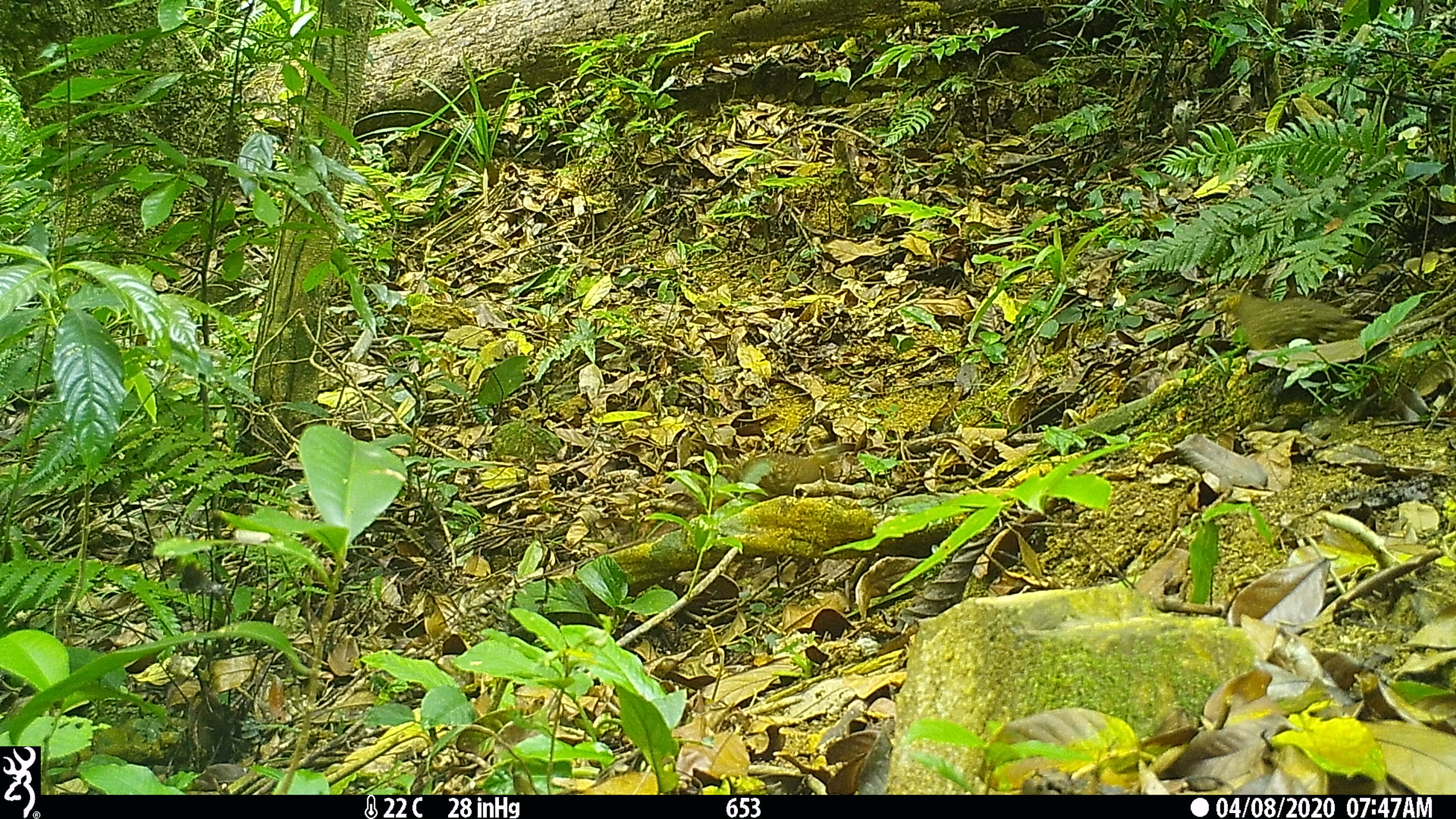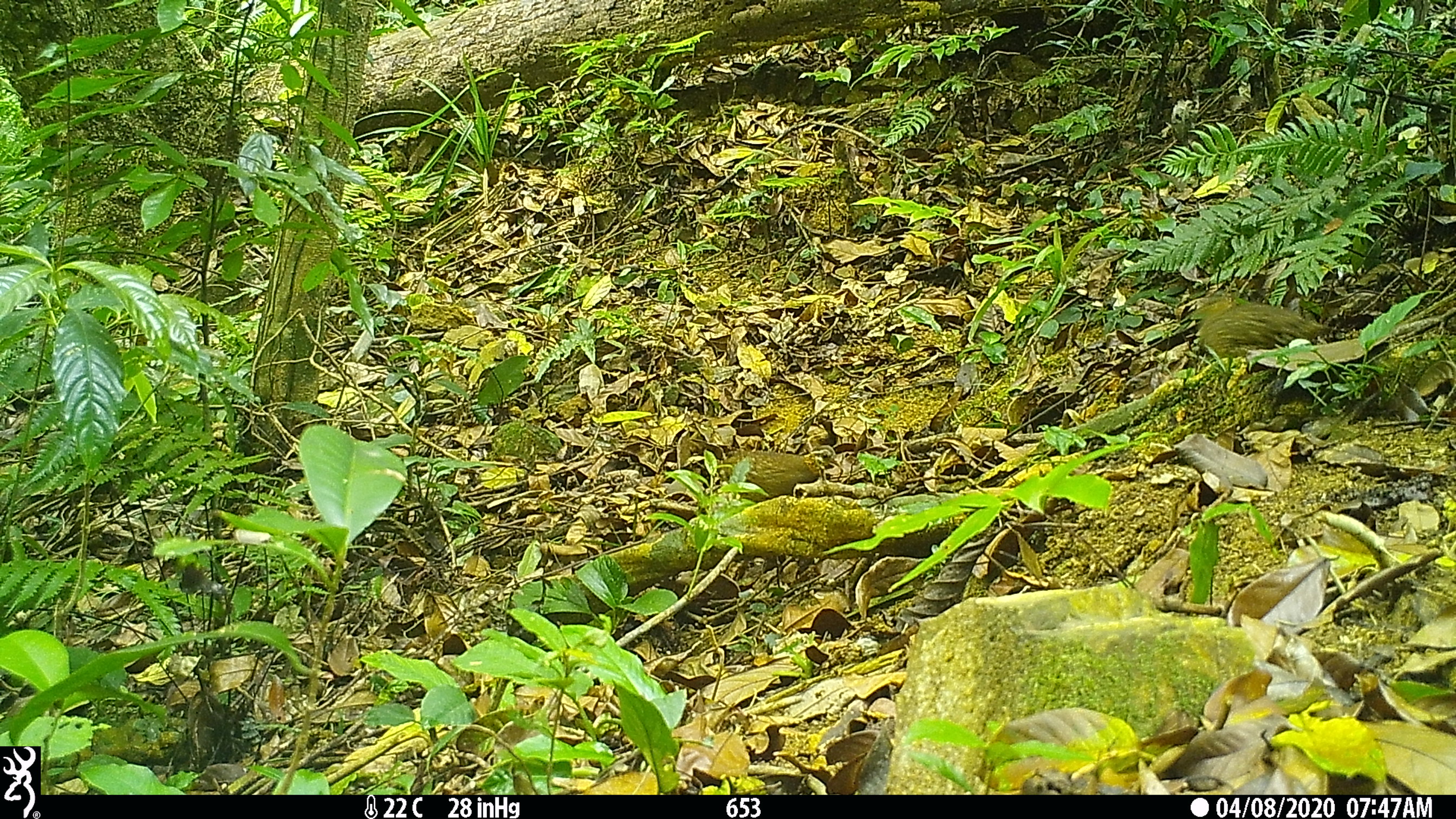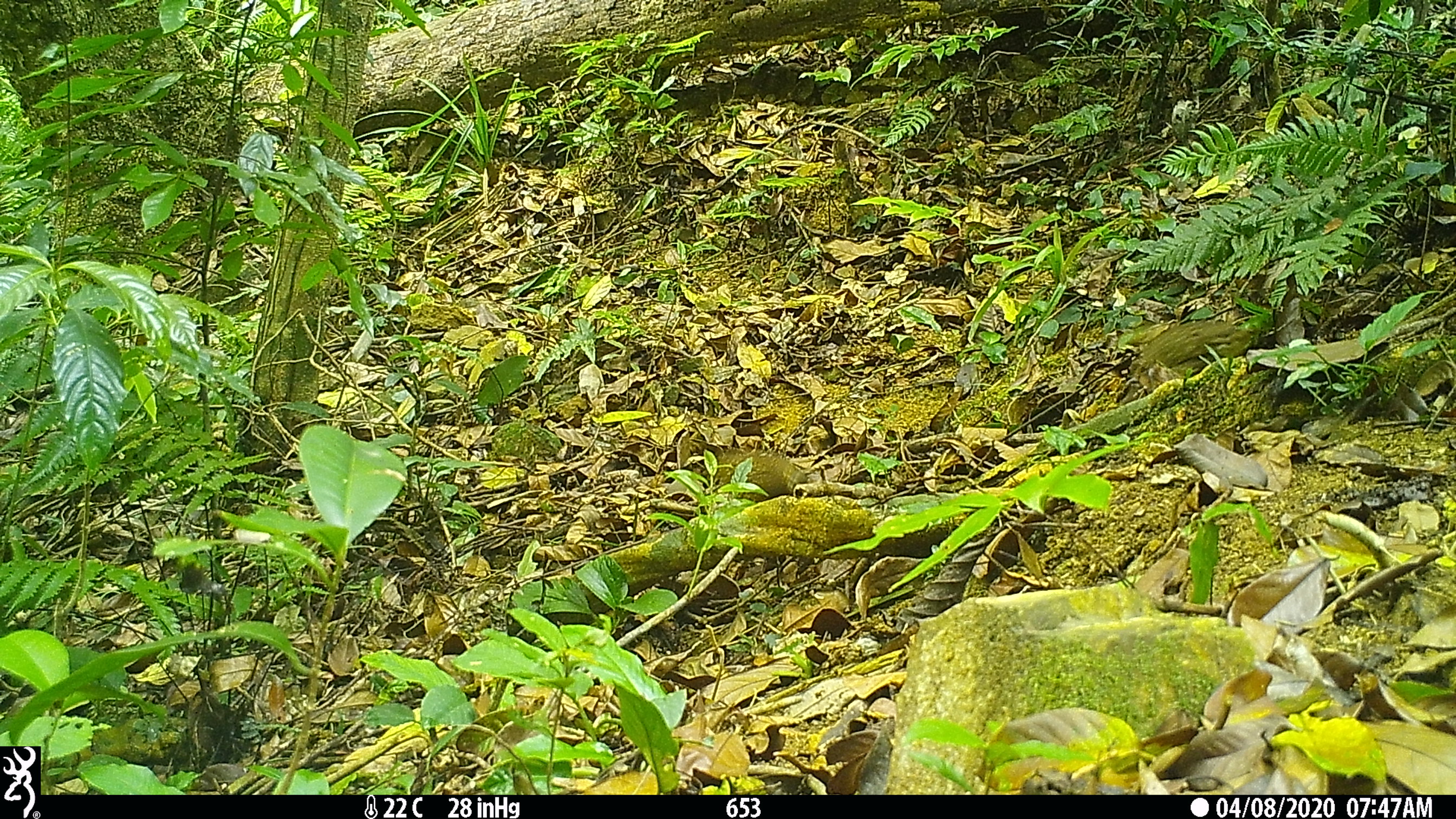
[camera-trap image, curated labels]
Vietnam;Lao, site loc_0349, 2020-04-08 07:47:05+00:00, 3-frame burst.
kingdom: Animalia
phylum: Chordata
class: Aves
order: Galliformes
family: Phasianidae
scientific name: Phasianidae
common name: partridge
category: unidentified partridge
Unidentified partridge (partridge) (Phasianidae). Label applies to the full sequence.